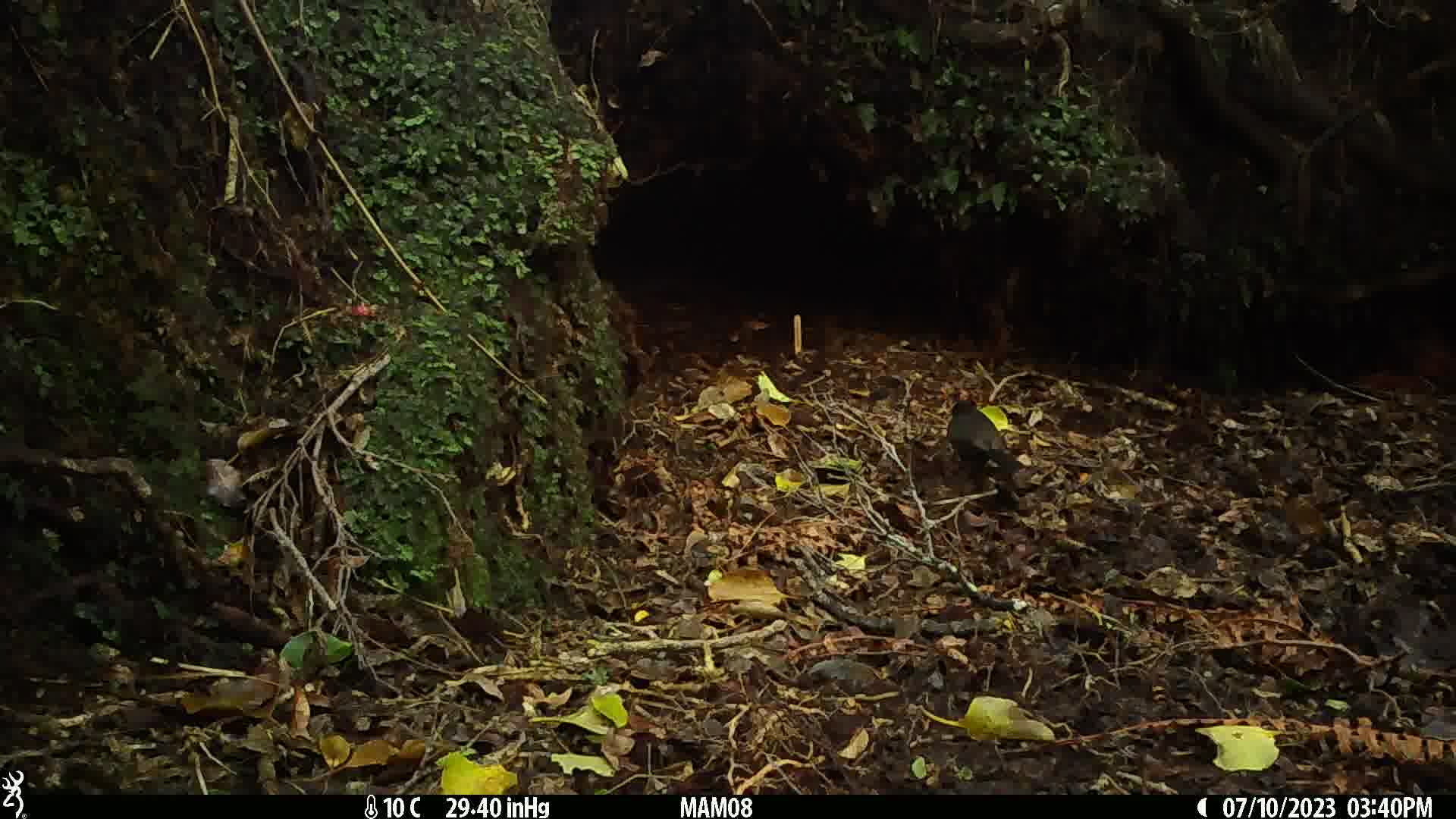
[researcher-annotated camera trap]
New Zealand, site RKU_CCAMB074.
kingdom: Animalia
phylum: Chordata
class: Aves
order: Passeriformes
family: Turdidae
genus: Turdus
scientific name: Turdus merula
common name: eurasian blackbird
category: blackbird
Blackbird (eurasian blackbird) (Turdus merula).